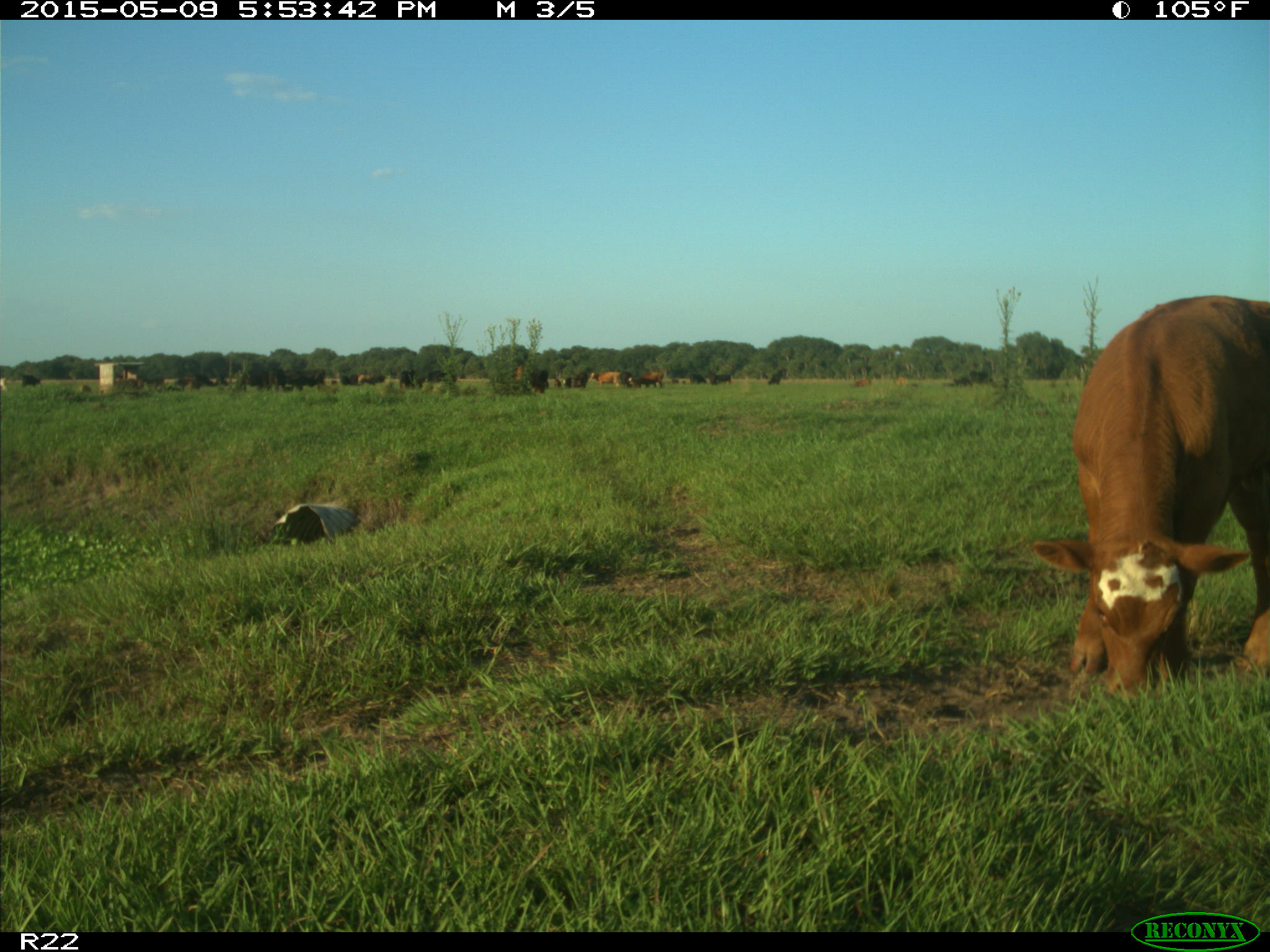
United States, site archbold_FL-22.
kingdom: Animalia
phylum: Chordata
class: Mammalia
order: Artiodactyla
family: Bovidae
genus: Bos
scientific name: Bos taurus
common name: domestic cow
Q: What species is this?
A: Bos taurus (domestic cow).